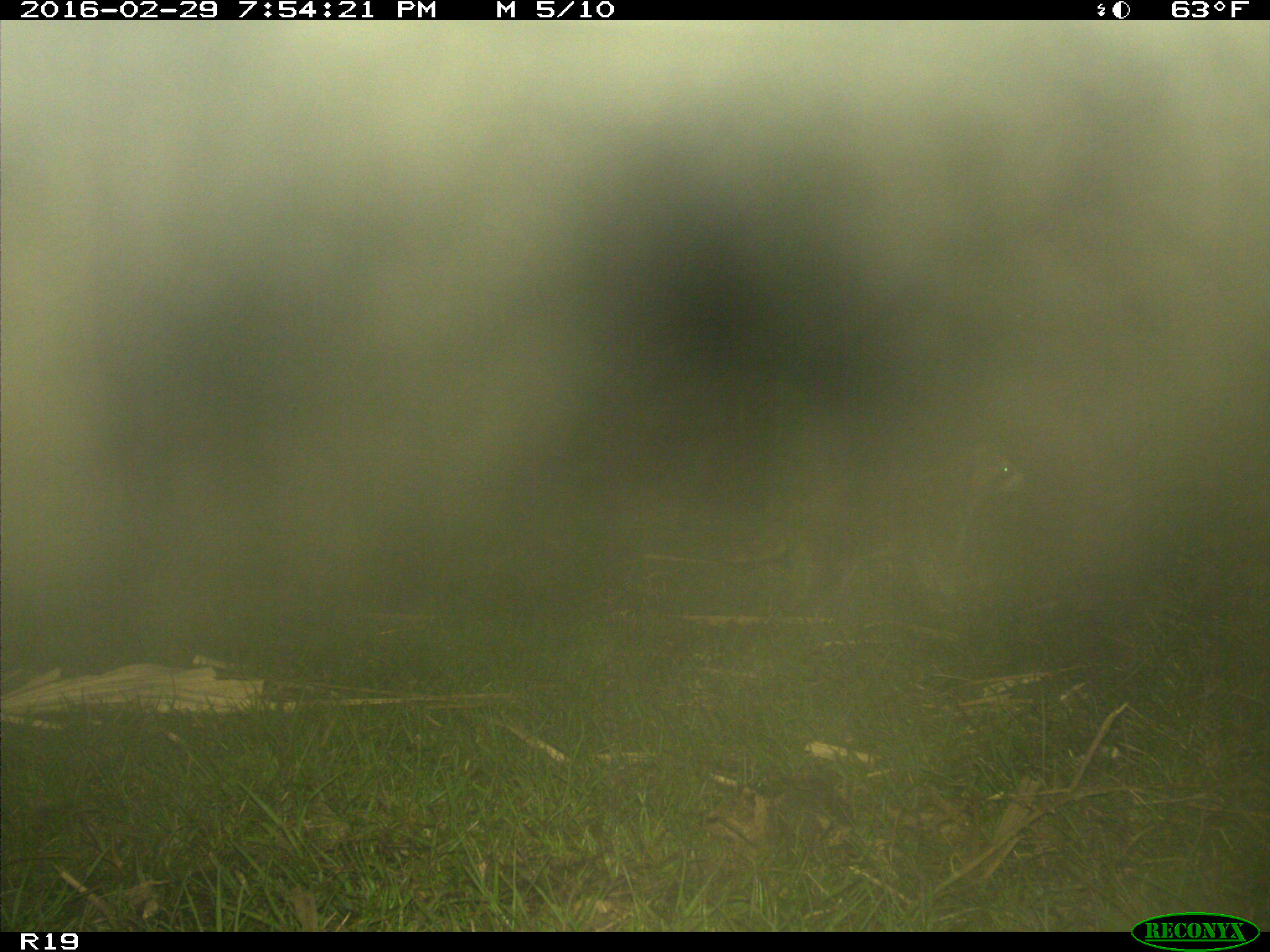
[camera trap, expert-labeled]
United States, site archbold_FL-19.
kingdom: Animalia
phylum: Chordata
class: Mammalia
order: Carnivora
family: Procyonidae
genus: Procyon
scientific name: Procyon lotor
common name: common raccoon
Procyon lotor (common raccoon).